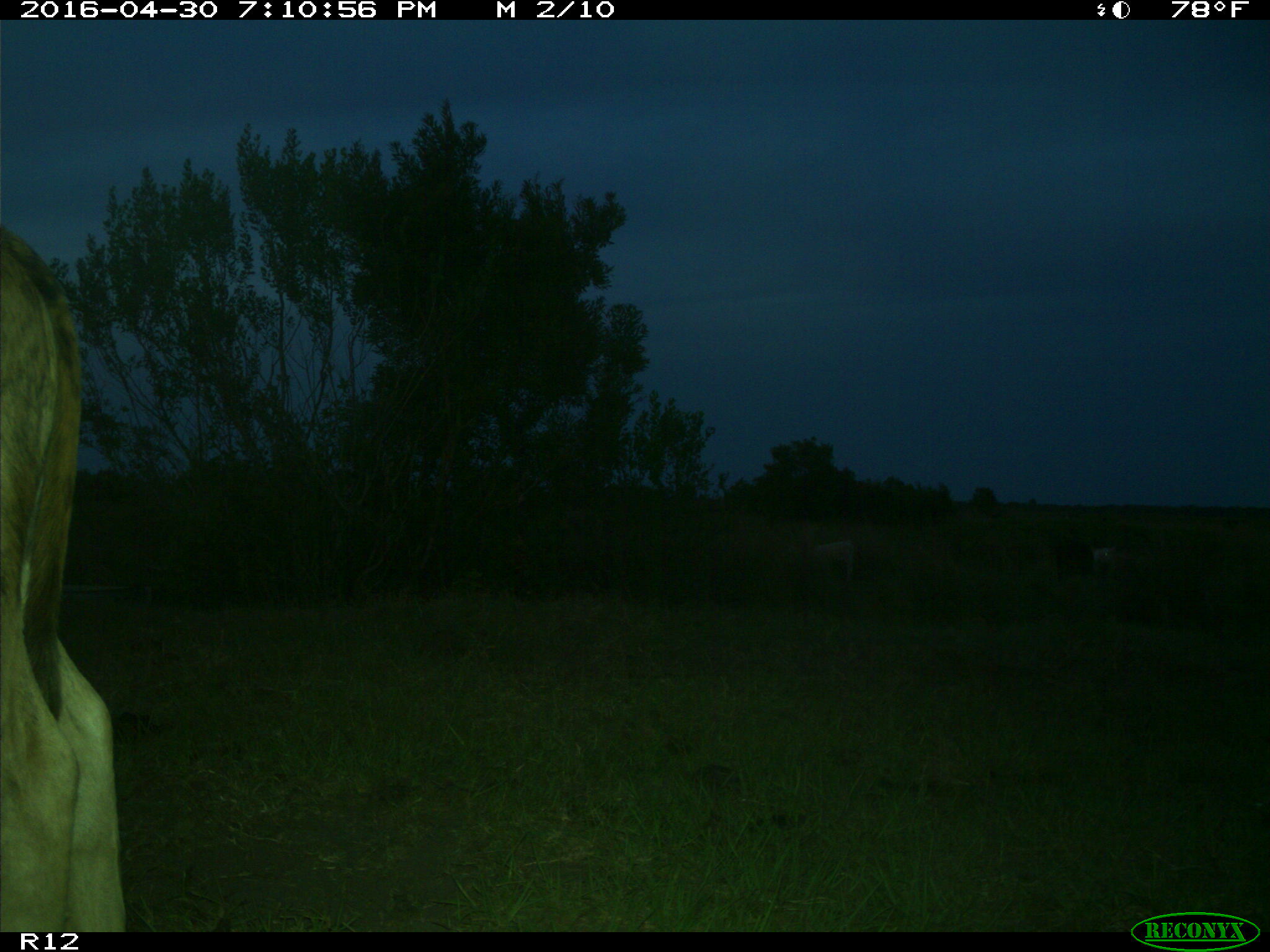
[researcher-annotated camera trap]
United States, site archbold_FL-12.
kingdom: Animalia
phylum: Chordata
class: Mammalia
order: Artiodactyla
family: Bovidae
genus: Bos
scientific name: Bos taurus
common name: domestic cow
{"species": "Bos taurus (domestic cow)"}